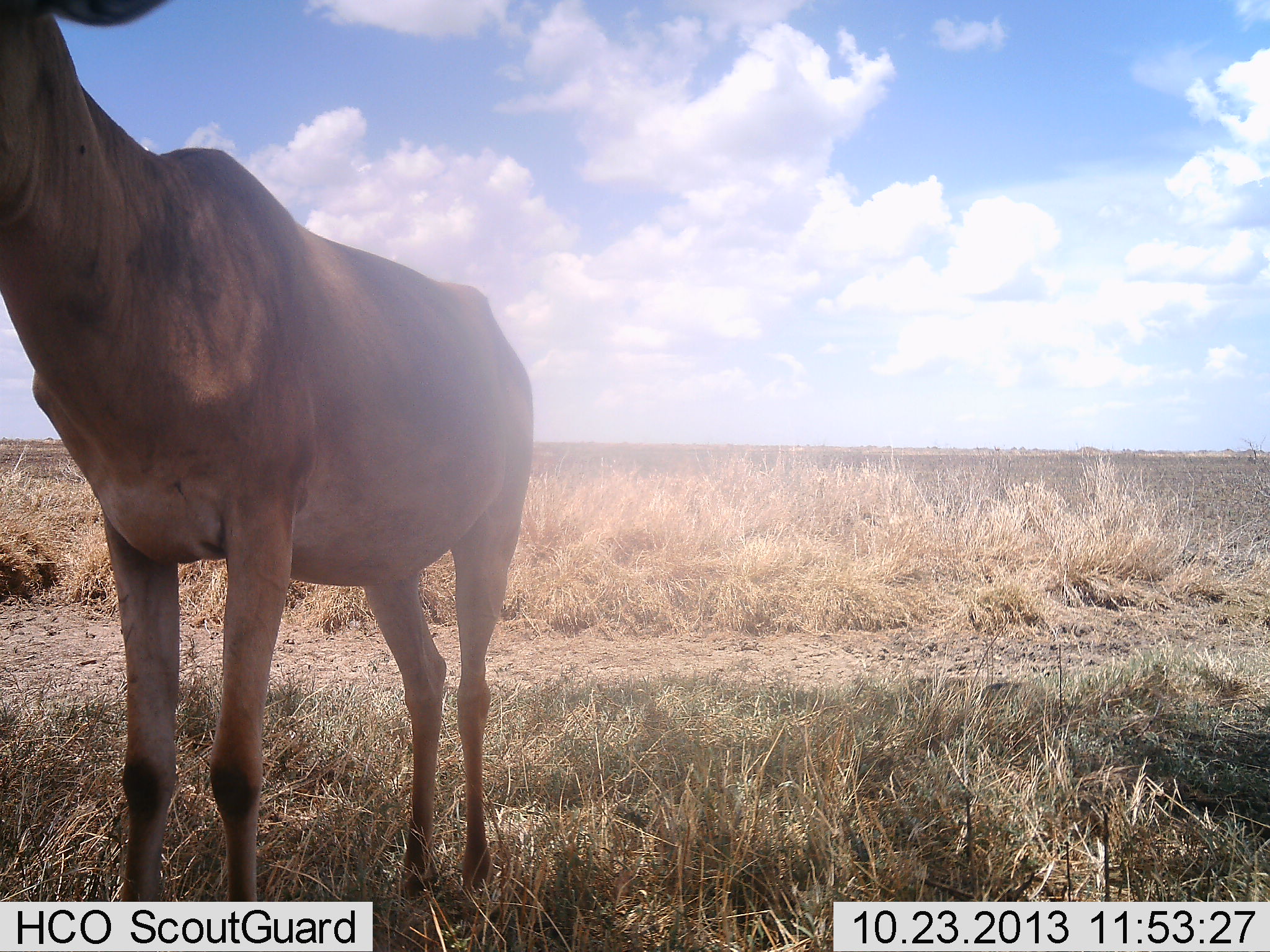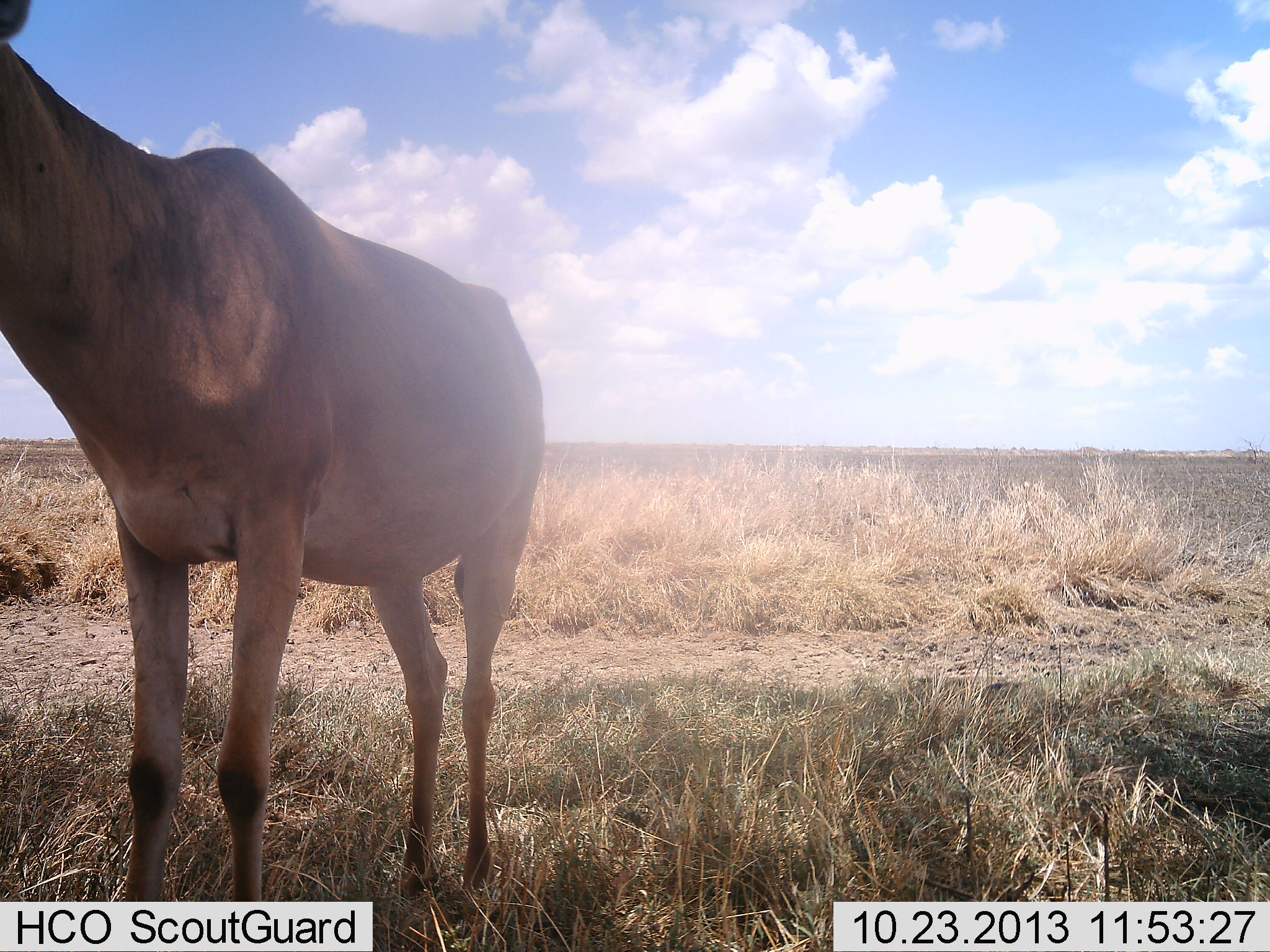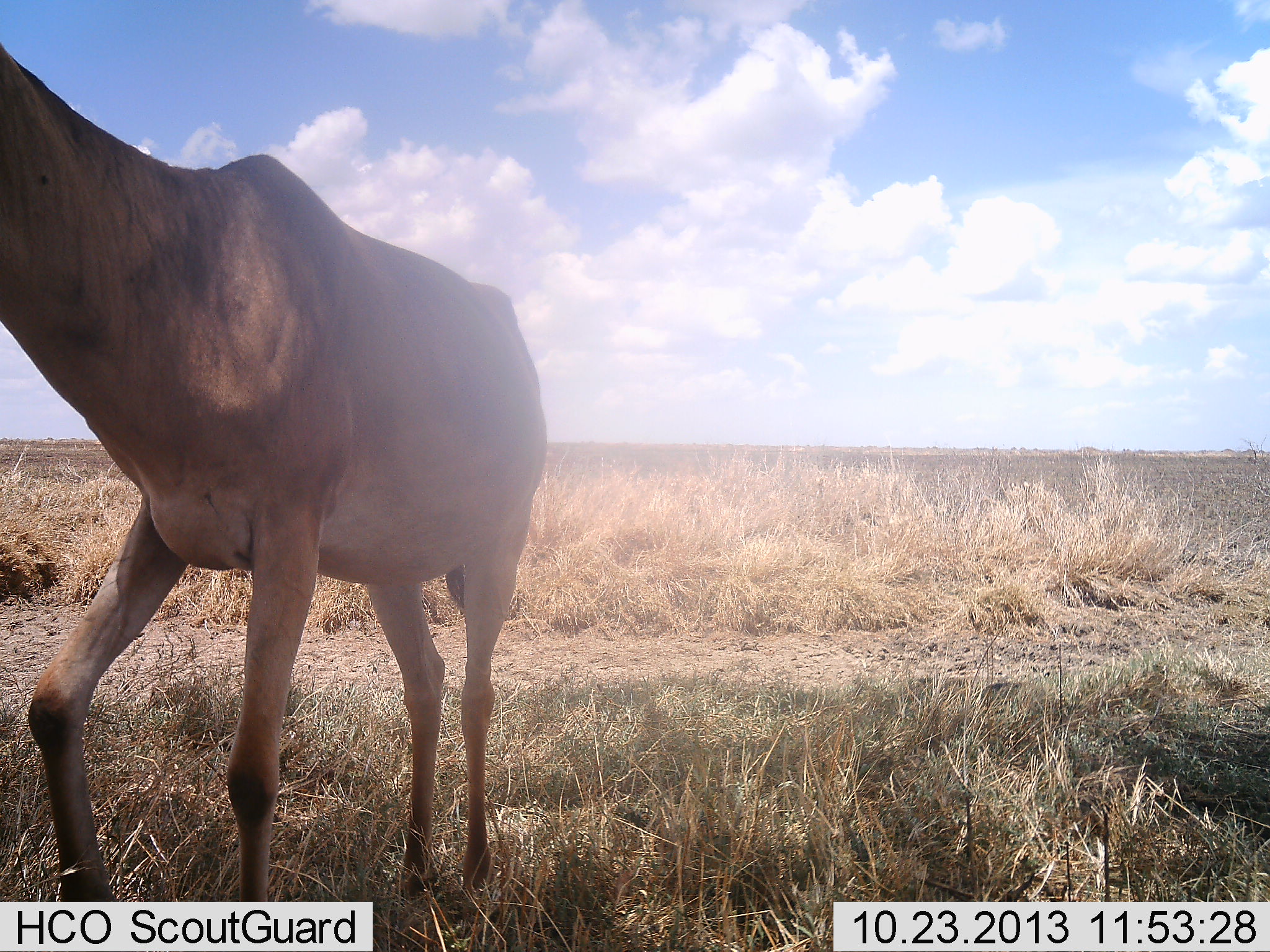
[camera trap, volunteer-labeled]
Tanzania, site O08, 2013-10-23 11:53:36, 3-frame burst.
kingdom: Animalia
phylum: Chordata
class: Mammalia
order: Artiodactyla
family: Bovidae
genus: Alcelaphus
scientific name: Alcelaphus buselaphus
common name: hartebeest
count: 1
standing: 100%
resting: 0%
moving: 0%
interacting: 0%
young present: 0%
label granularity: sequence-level